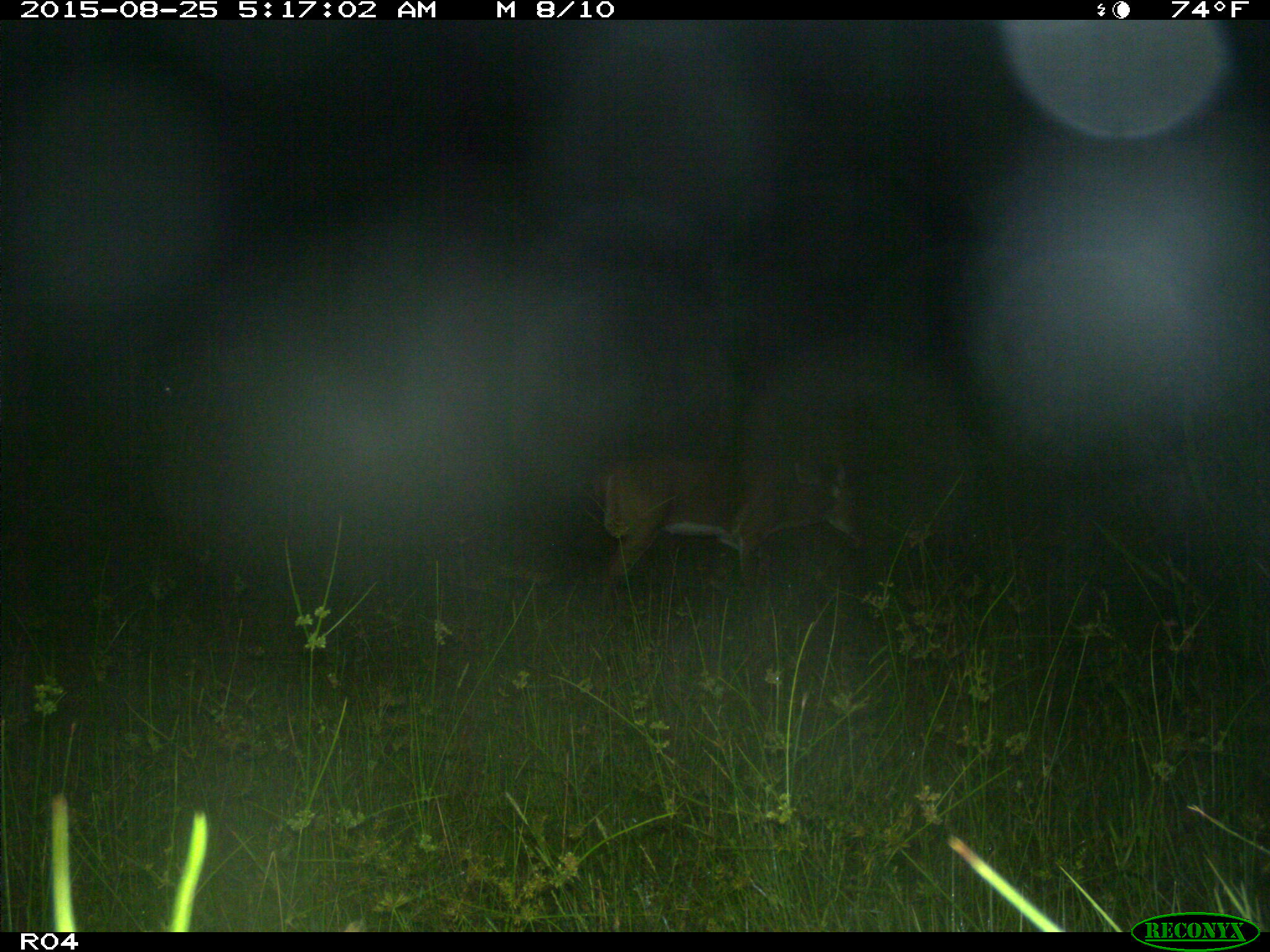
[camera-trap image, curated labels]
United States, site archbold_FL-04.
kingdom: Animalia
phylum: Chordata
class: Mammalia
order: Artiodactyla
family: Cervidae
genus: Odocoileus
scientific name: Odocoileus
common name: deer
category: unidentified deer